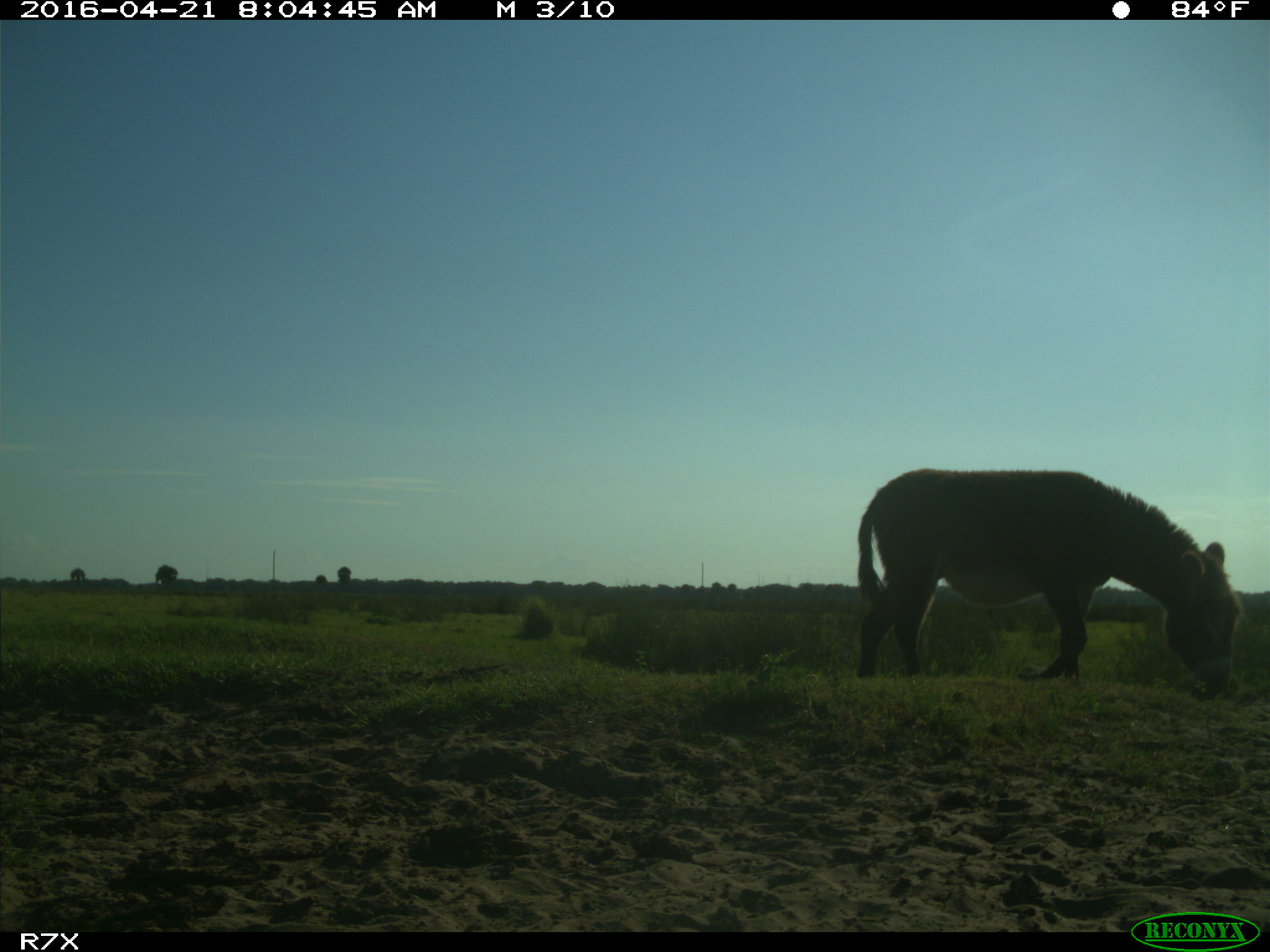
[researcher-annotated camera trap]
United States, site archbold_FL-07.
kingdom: Animalia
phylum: Chordata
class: Mammalia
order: Artiodactyla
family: Bovidae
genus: Bos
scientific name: Bos taurus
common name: domestic cow